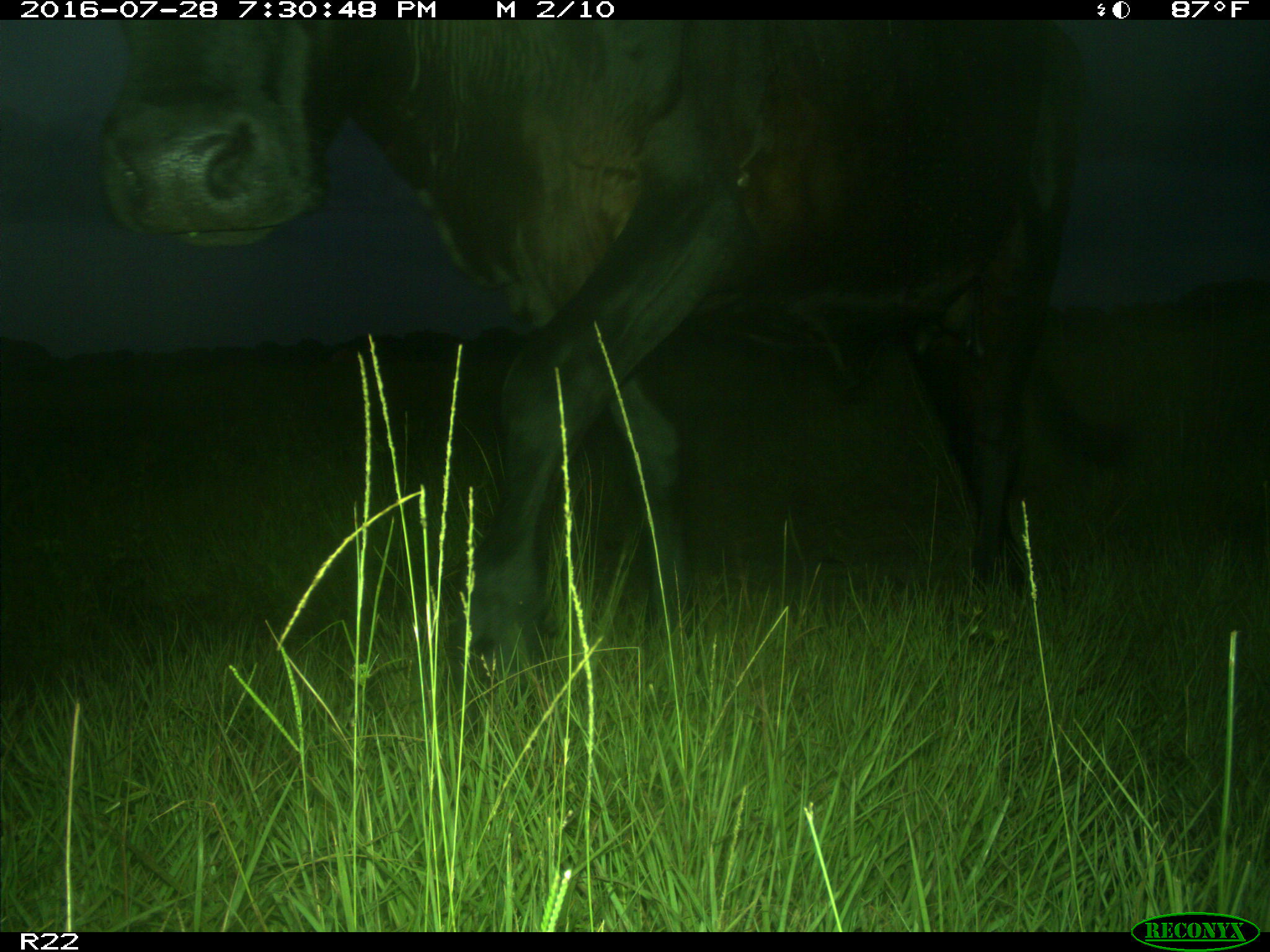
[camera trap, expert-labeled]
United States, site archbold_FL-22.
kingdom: Animalia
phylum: Chordata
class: Mammalia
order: Artiodactyla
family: Bovidae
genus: Bos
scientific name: Bos taurus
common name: domestic cow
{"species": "Bos taurus (domestic cow)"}